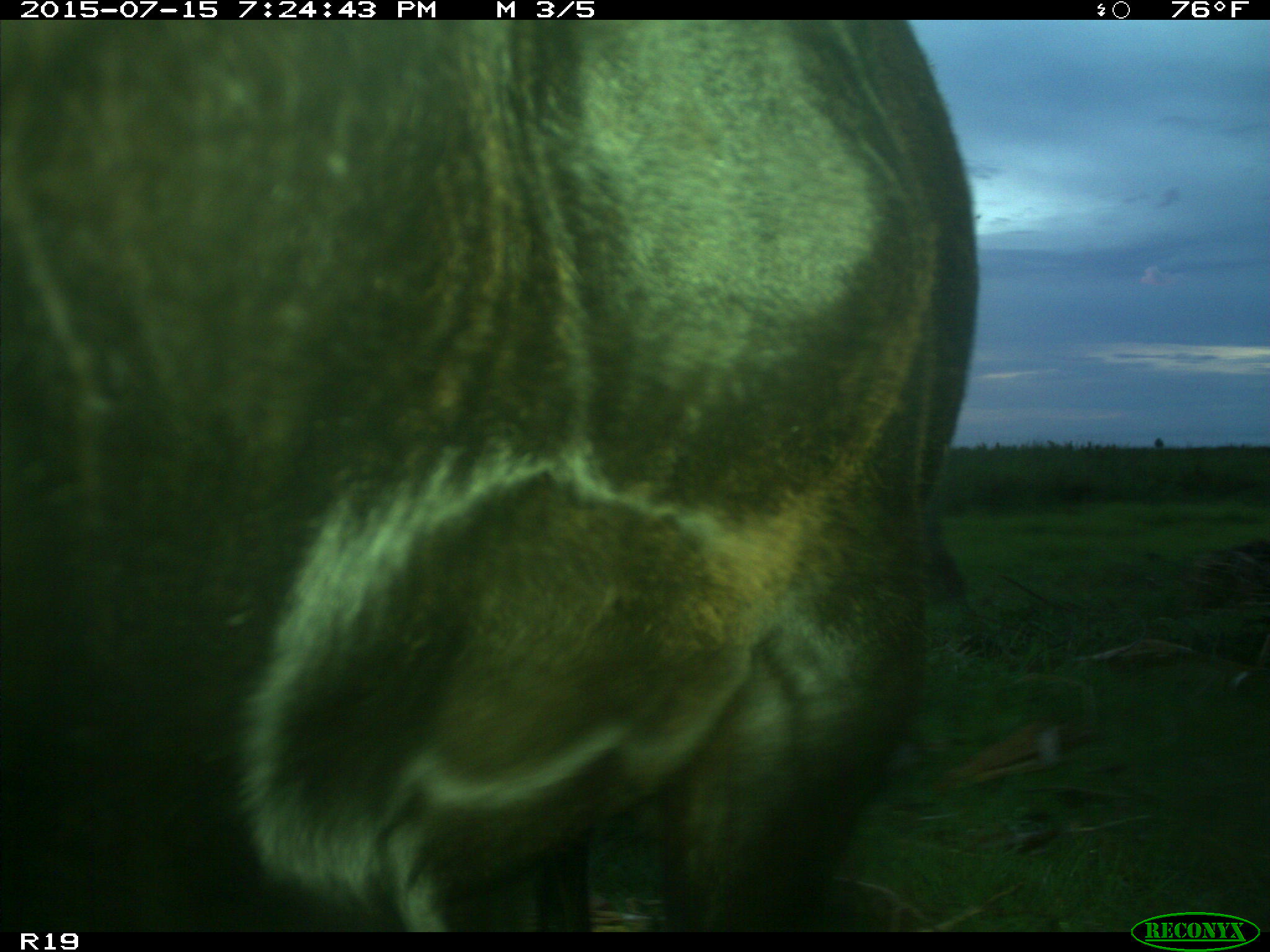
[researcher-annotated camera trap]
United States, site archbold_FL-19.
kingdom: Animalia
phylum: Chordata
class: Mammalia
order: Artiodactyla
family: Bovidae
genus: Bos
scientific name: Bos taurus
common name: domestic cow